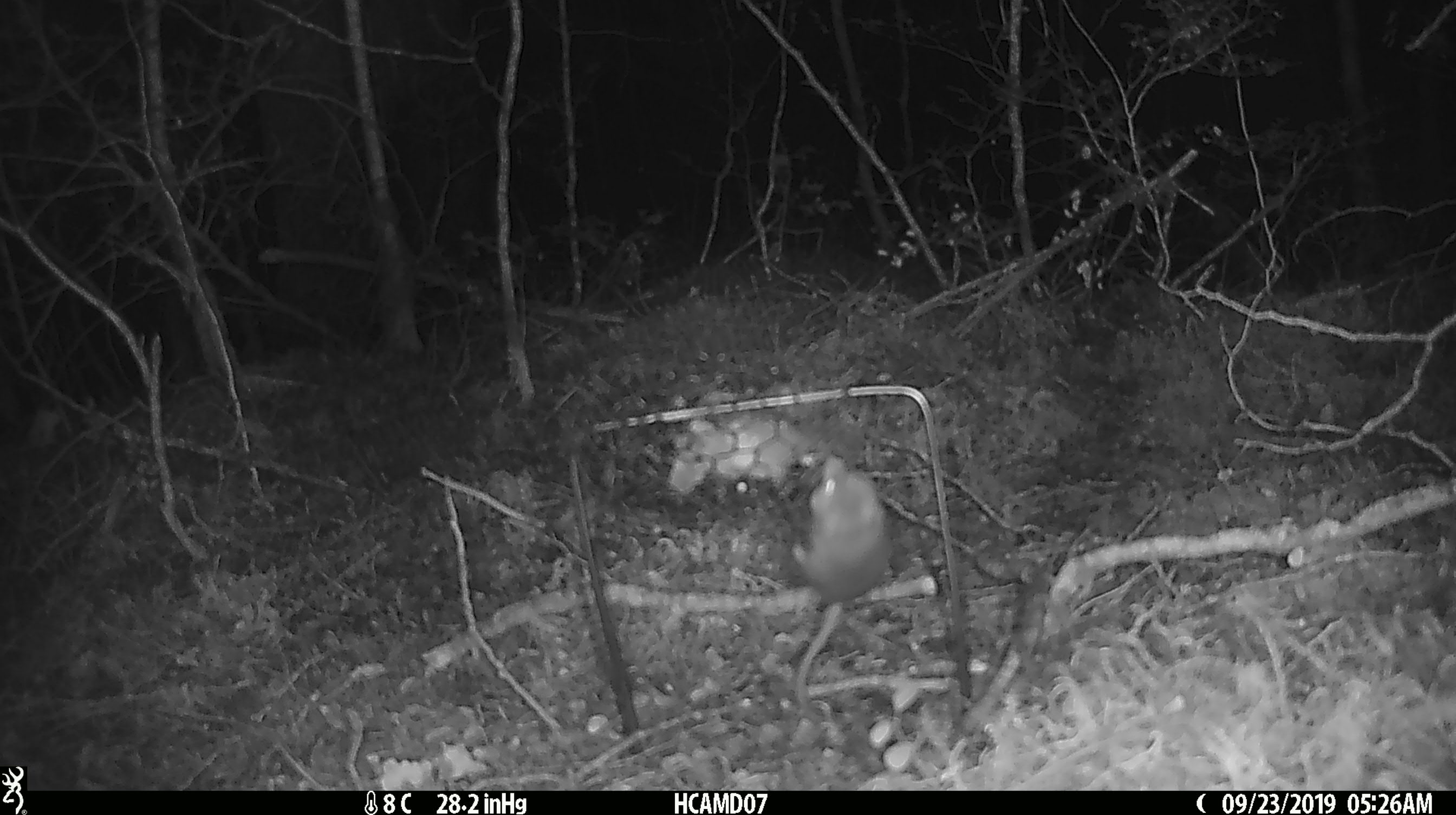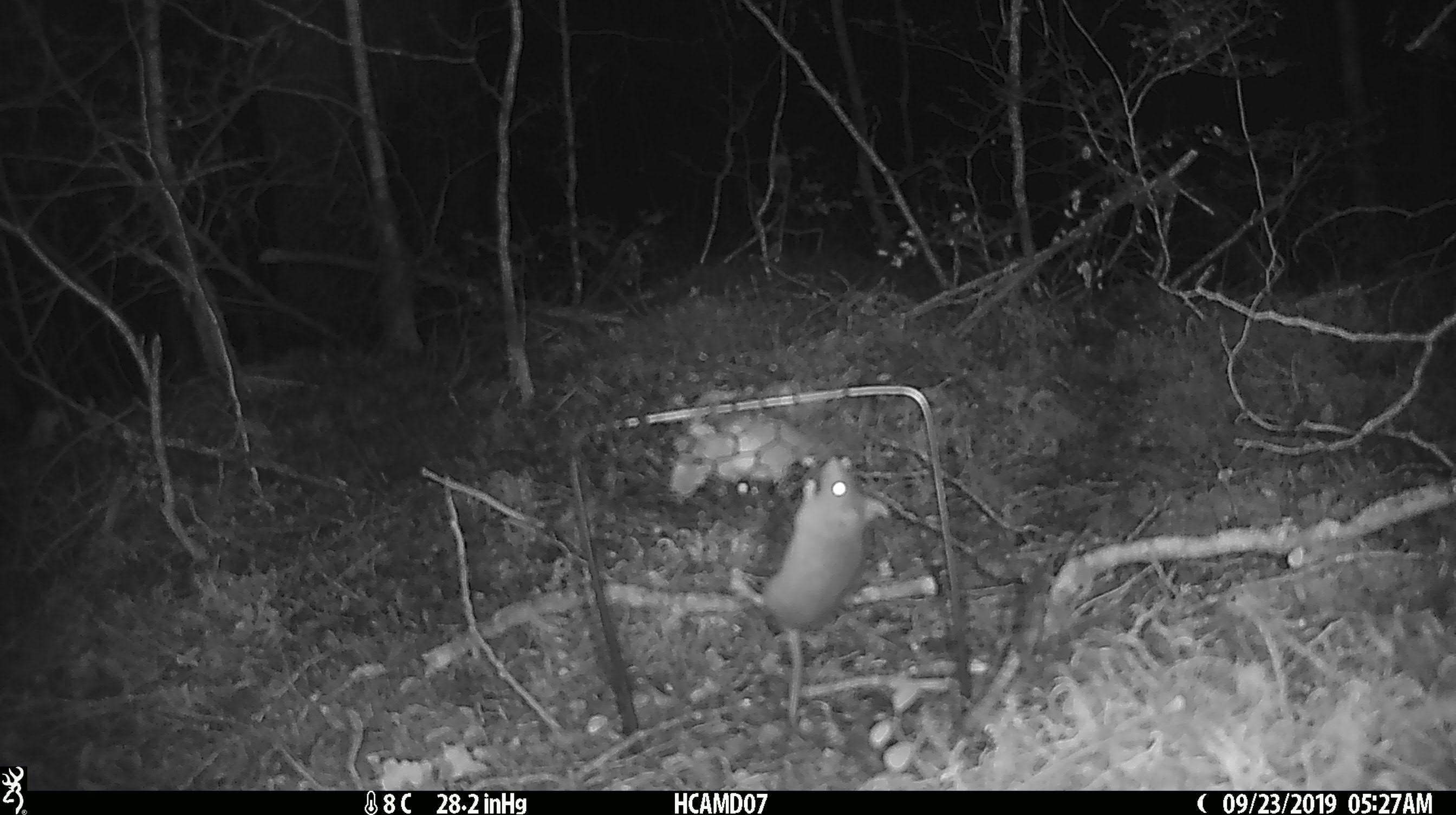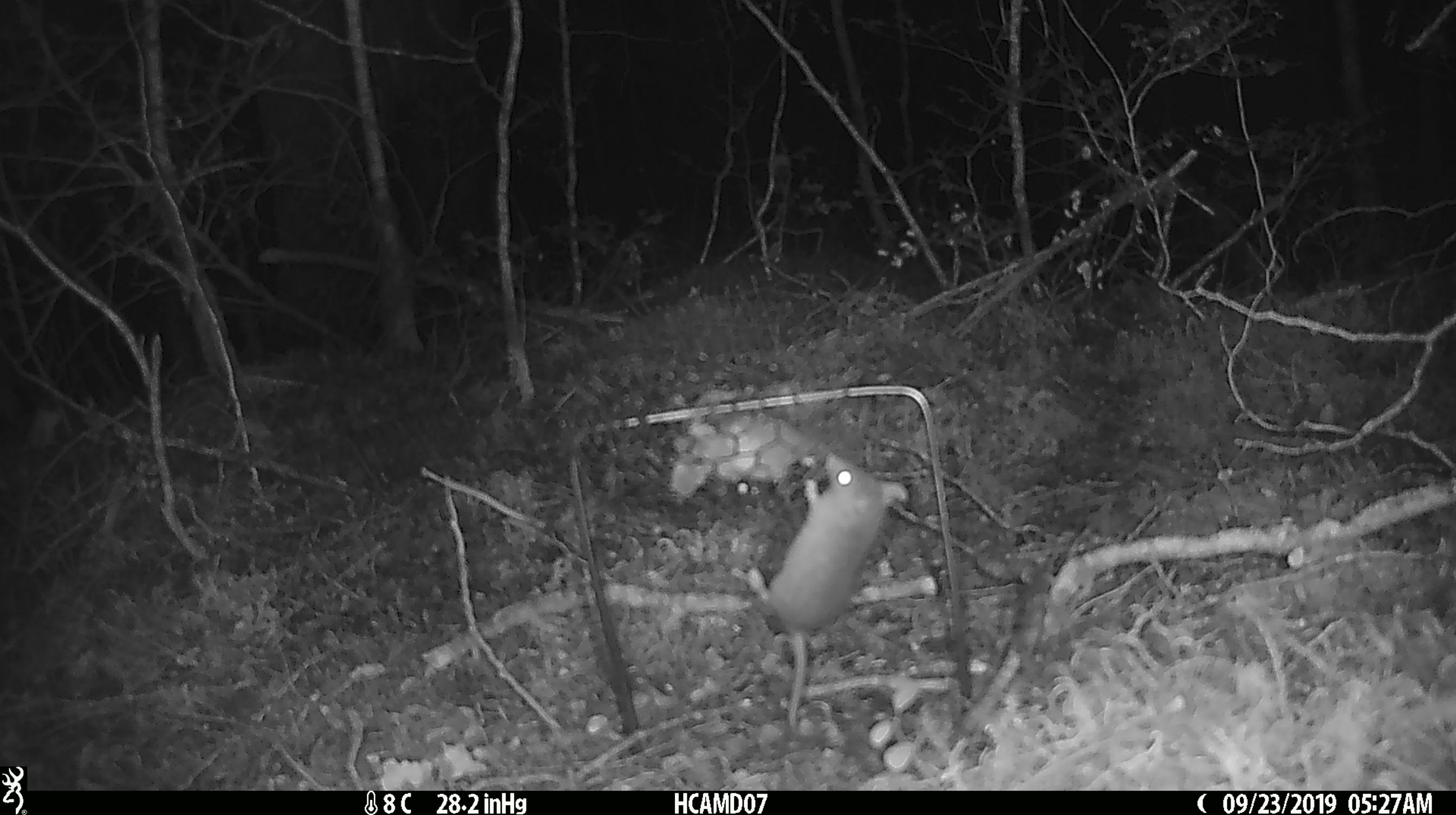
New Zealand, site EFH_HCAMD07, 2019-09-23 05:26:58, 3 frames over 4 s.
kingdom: Animalia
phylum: Chordata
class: Mammalia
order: Rodentia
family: Muridae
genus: Mus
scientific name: Mus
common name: mouse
Mouse (Mus).